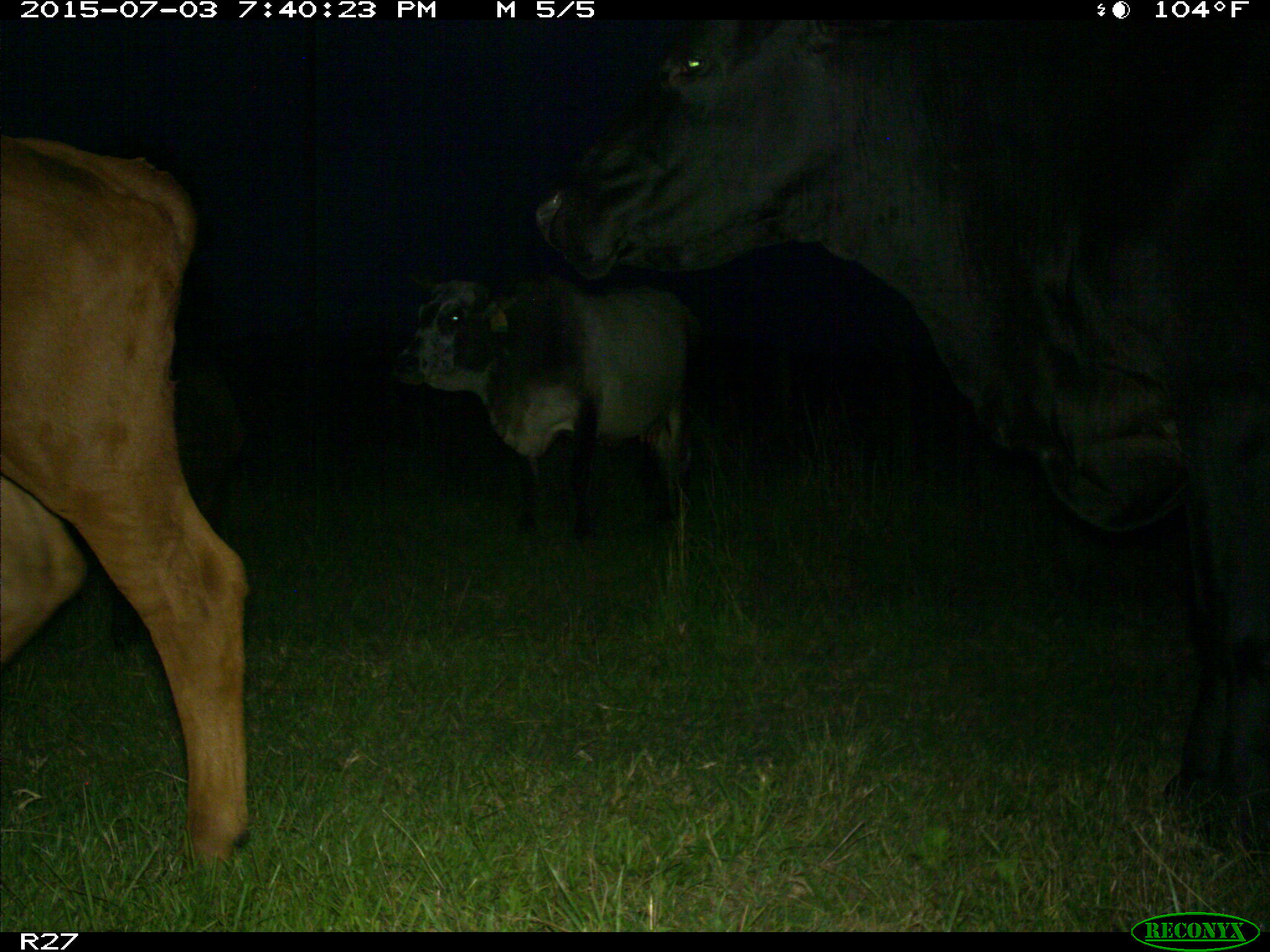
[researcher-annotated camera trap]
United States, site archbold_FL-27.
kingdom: Animalia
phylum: Chordata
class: Mammalia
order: Artiodactyla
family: Bovidae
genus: Bos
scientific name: Bos taurus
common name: domestic cow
Bos taurus (domestic cow).